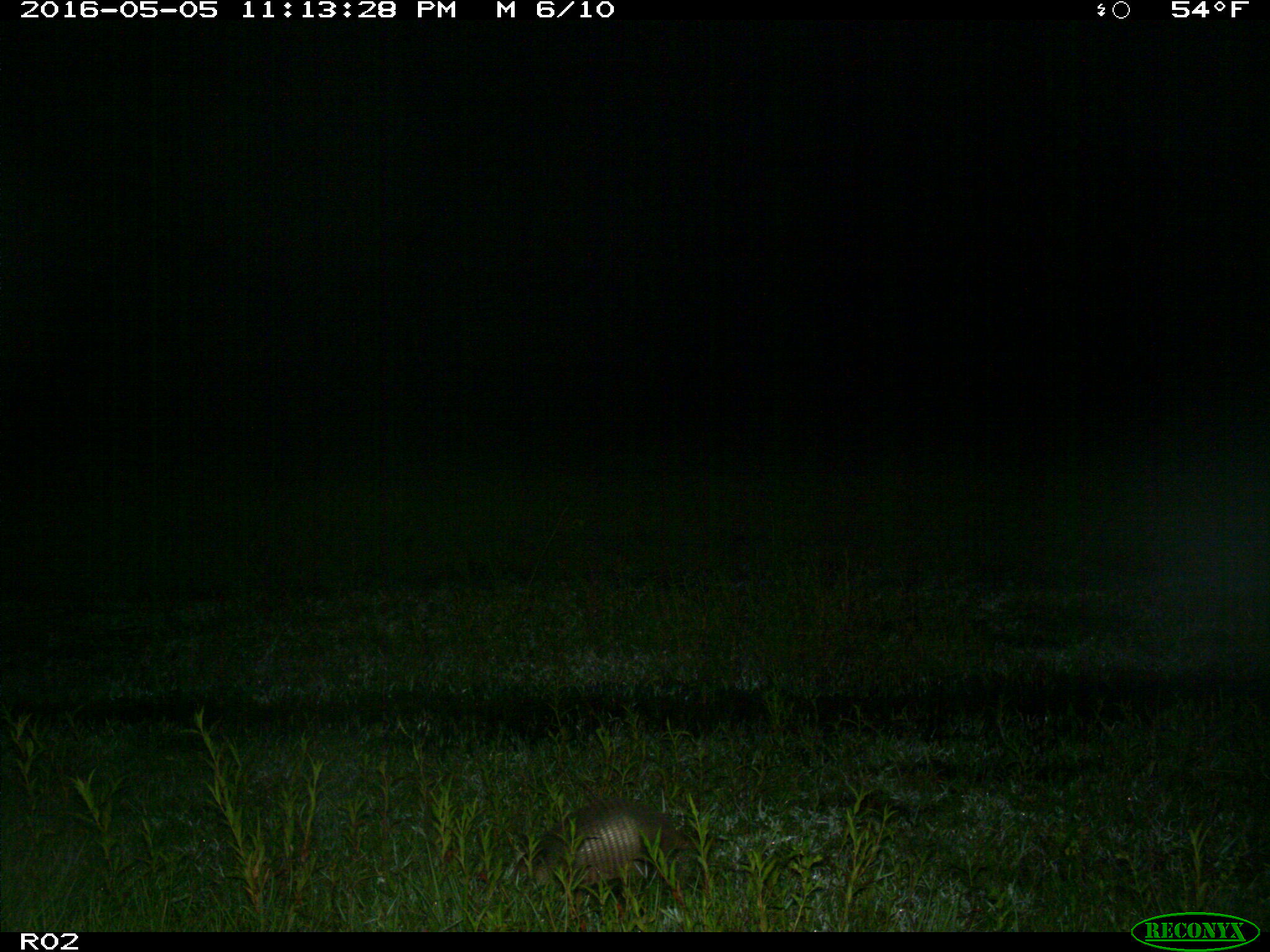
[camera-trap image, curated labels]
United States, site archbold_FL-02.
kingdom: Animalia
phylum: Chordata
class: Mammalia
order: Cingulata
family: Dasypodidae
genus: Dasypus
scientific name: Dasypus novemcinctus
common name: nine-banded armadillo